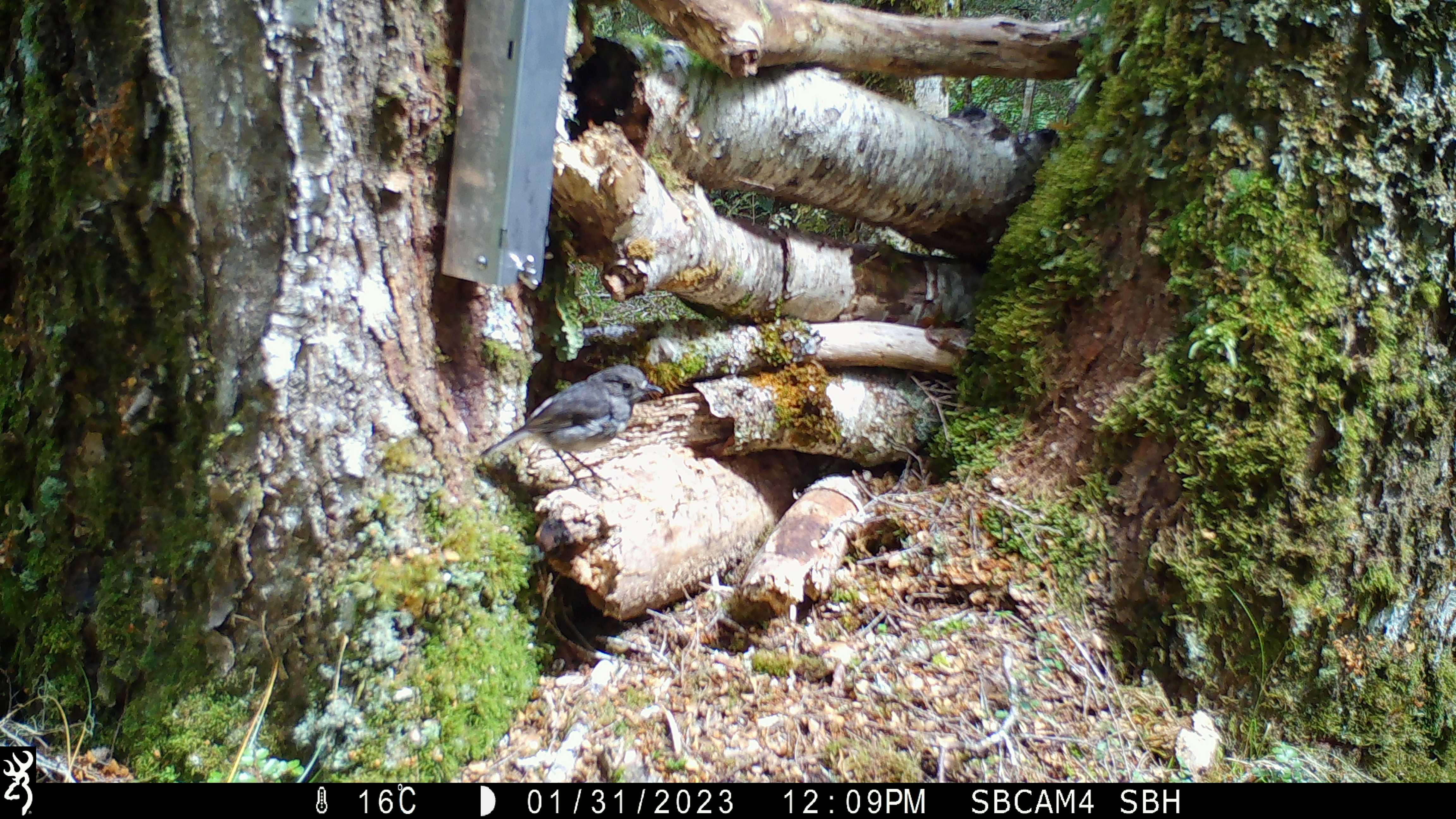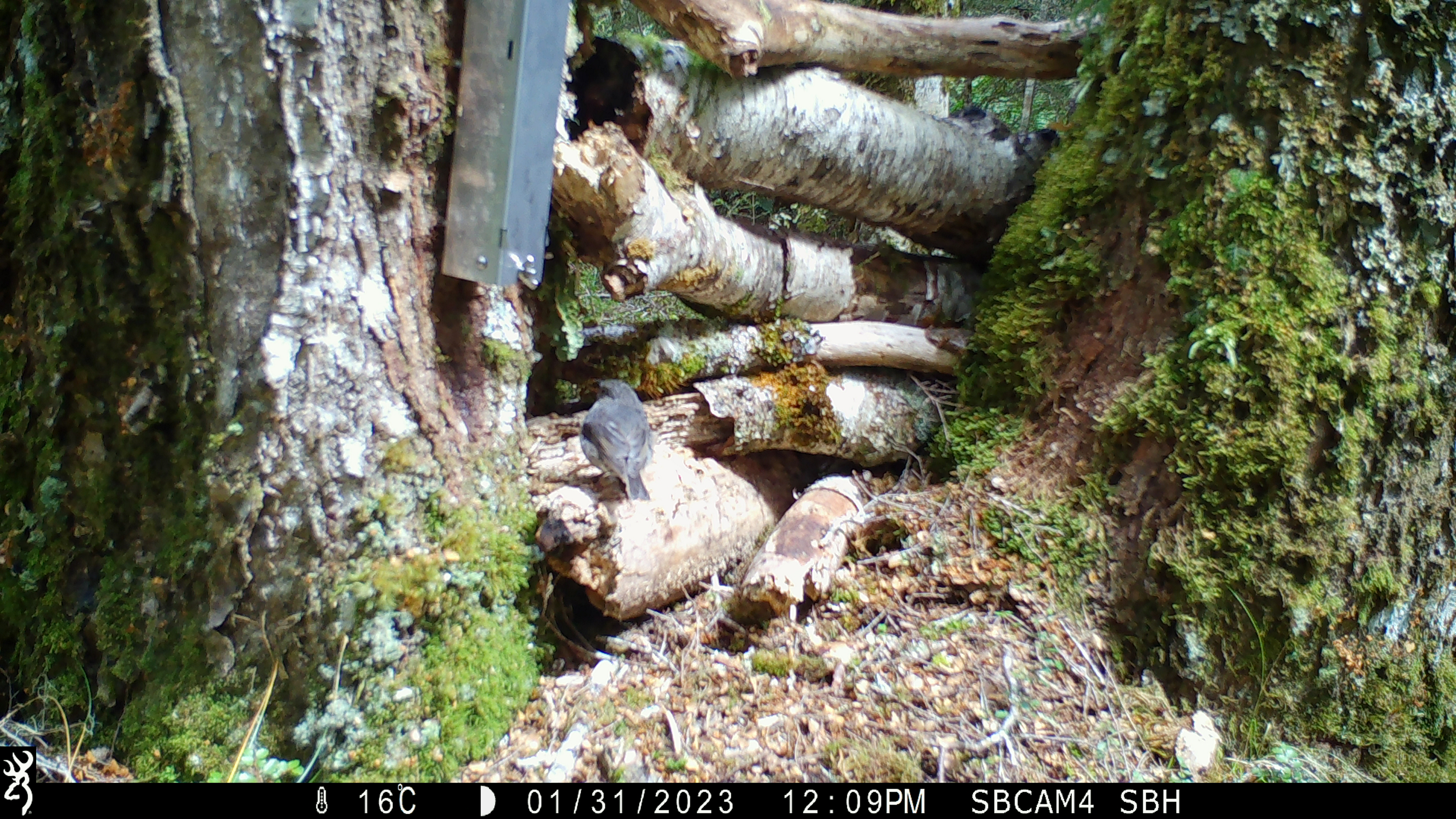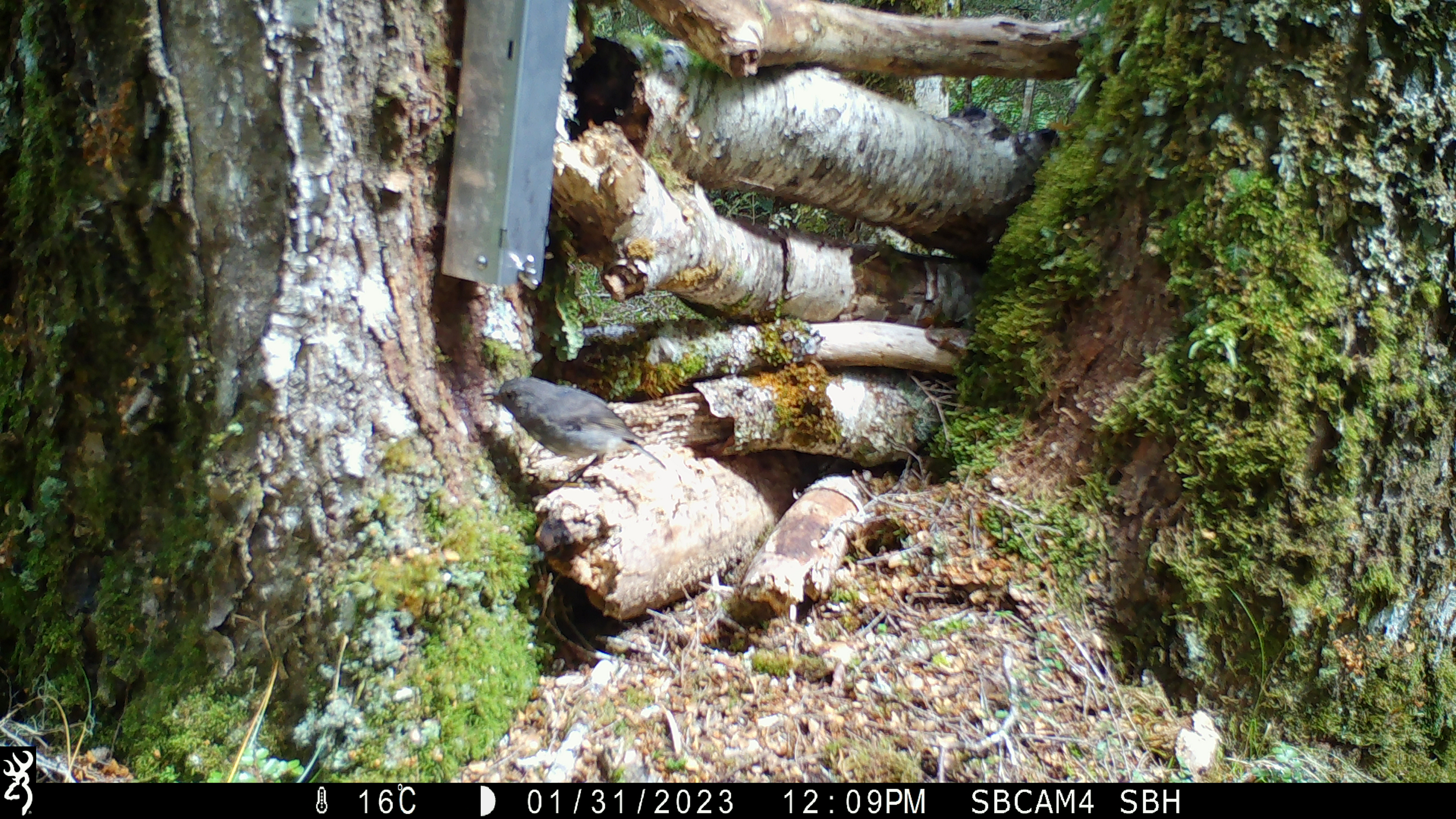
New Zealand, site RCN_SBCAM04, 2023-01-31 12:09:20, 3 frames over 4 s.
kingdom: Animalia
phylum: Chordata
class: Aves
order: Passeriformes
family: Petroicidae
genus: Petroica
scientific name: Petroica australis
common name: new zealand robin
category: robin